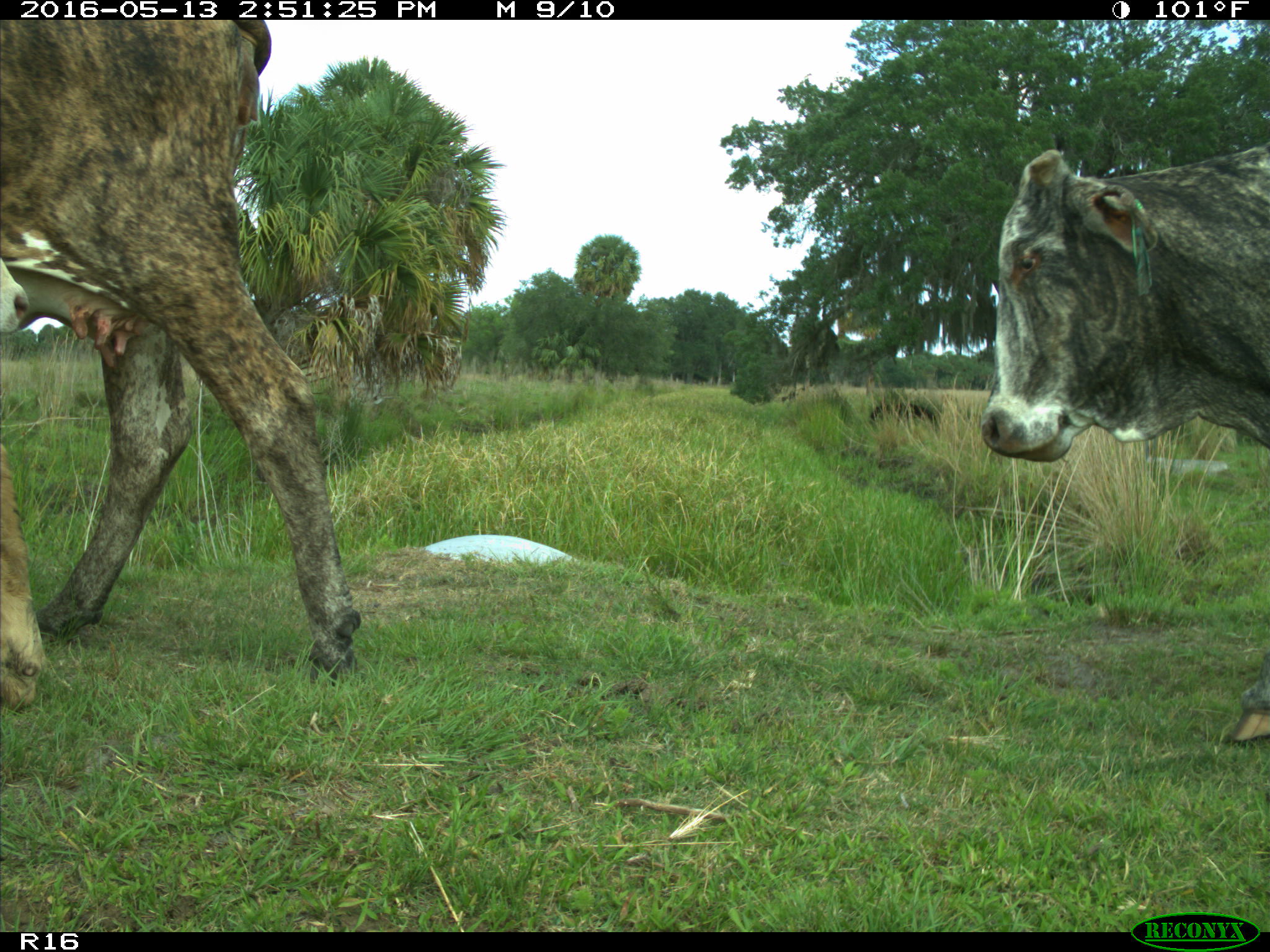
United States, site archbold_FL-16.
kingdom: Animalia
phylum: Chordata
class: Mammalia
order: Artiodactyla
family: Bovidae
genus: Bos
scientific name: Bos taurus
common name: domestic cow